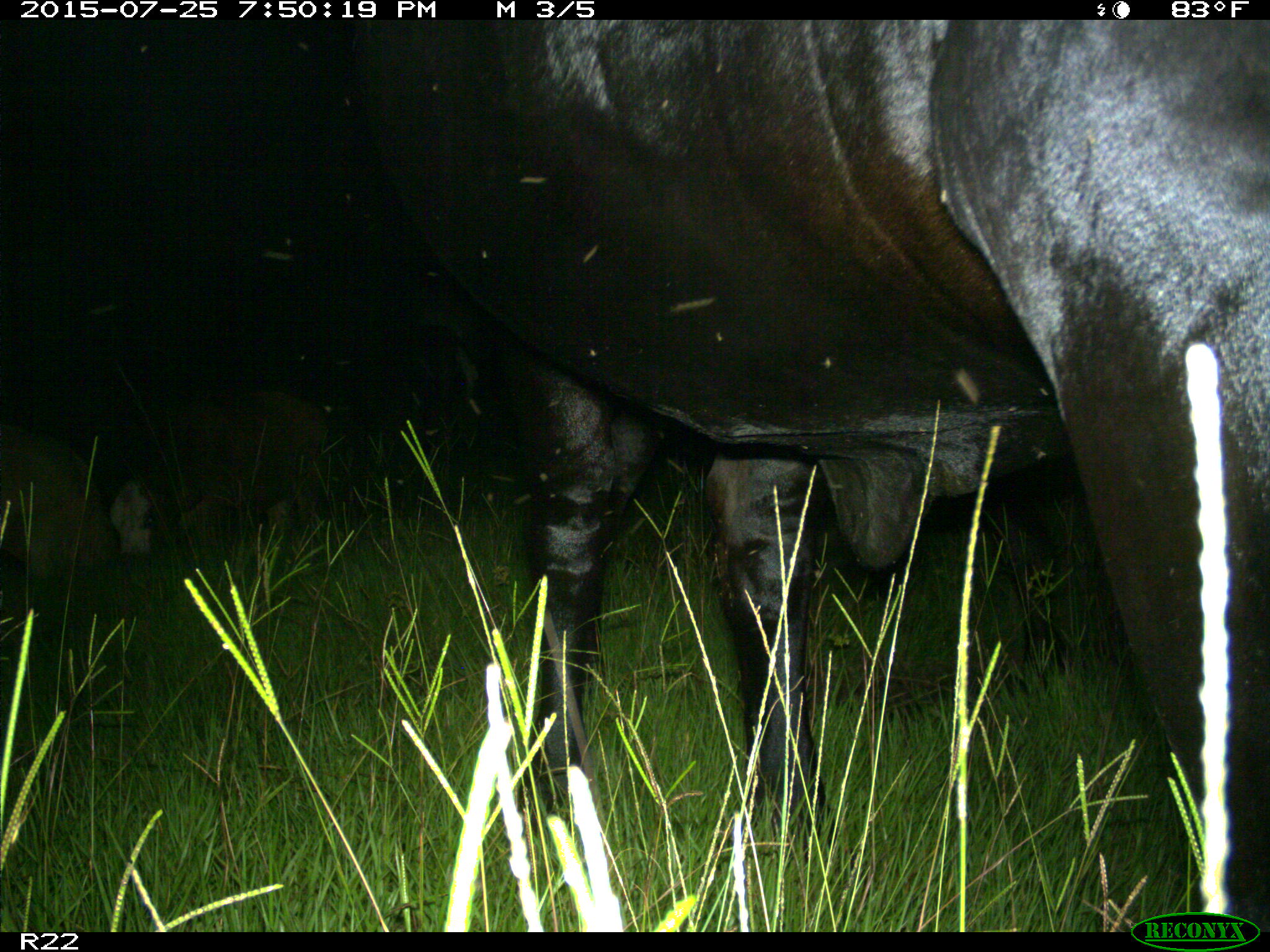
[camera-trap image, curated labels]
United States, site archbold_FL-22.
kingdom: Animalia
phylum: Chordata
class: Mammalia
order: Artiodactyla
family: Bovidae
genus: Bos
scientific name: Bos taurus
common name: domestic cow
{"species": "Bos taurus (domestic cow)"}